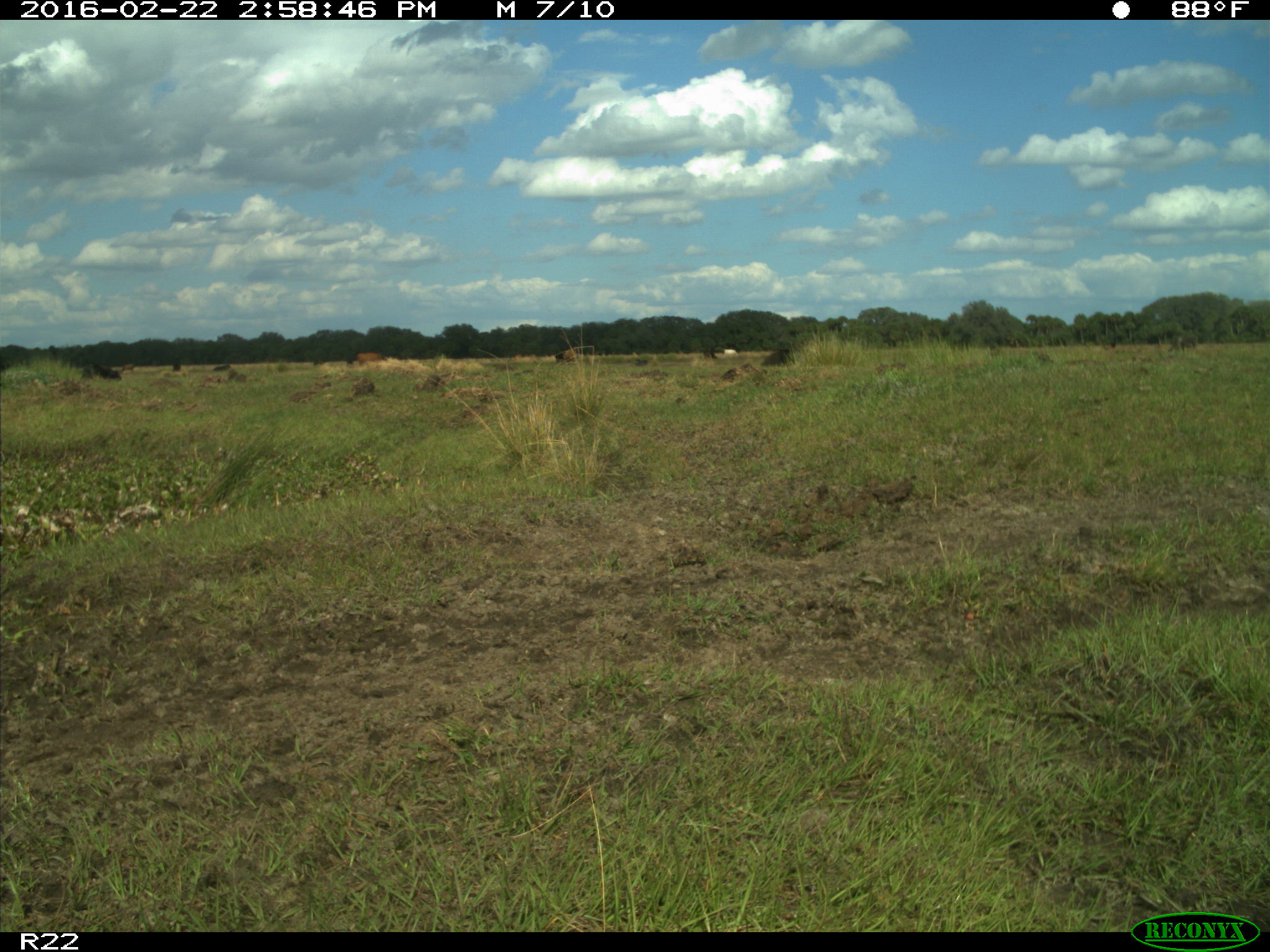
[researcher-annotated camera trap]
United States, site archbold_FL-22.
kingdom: Animalia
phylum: Chordata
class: Mammalia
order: Artiodactyla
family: Bovidae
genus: Bos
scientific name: Bos taurus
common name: domestic cow